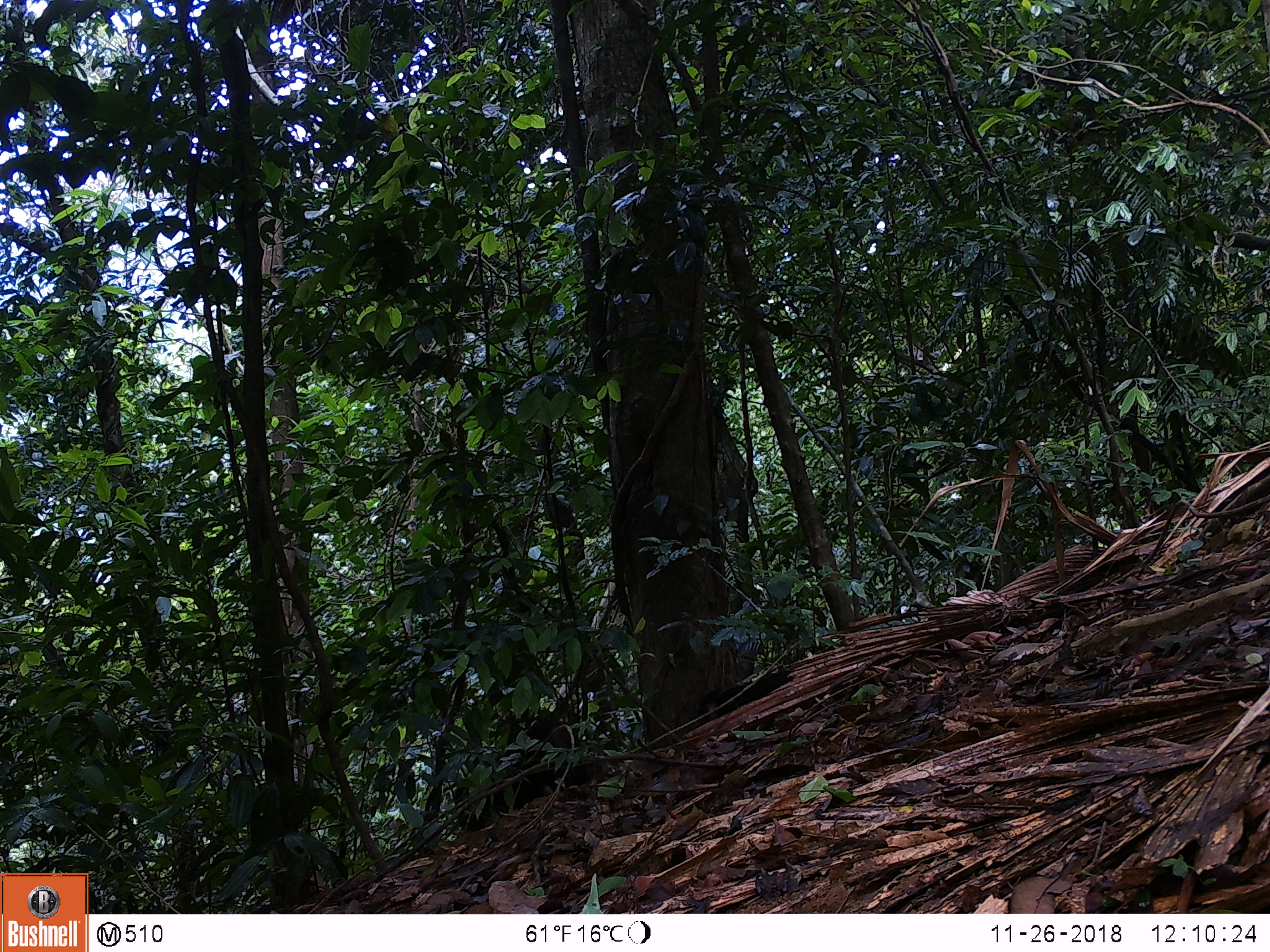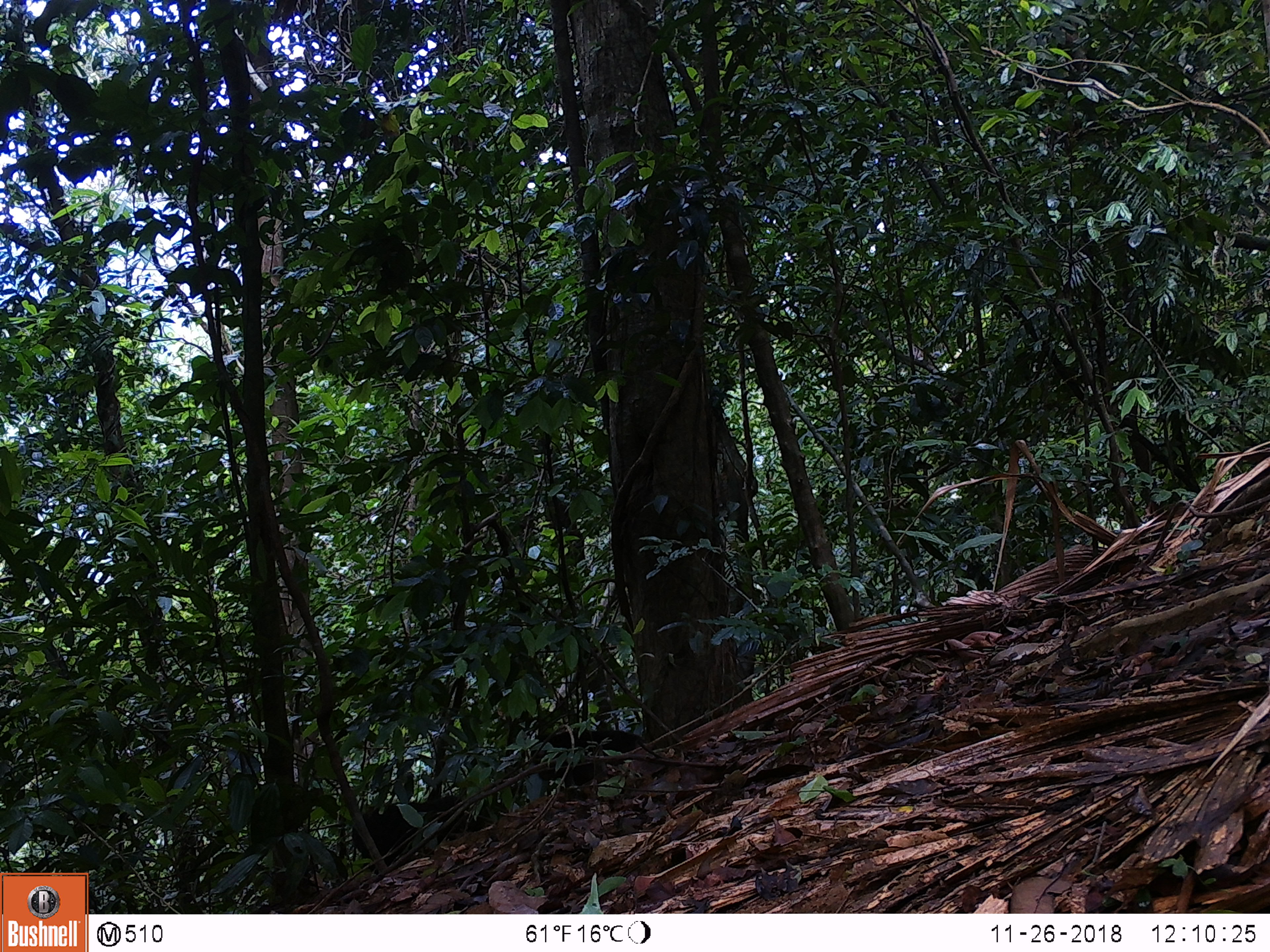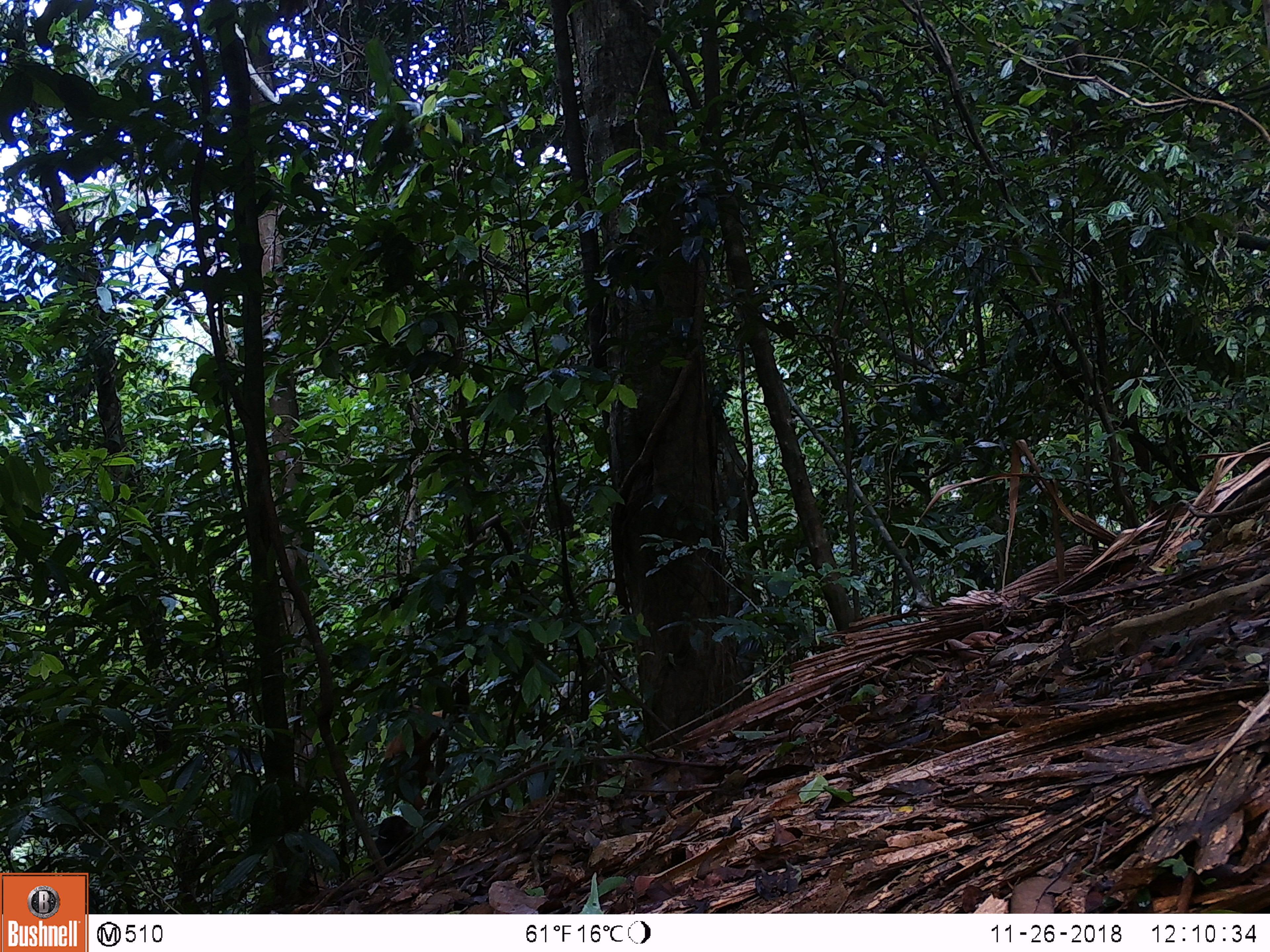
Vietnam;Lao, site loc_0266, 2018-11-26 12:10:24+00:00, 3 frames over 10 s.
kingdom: Animalia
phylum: Chordata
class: Mammalia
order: Primates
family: Cercopithecidae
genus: Macaca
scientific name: Macaca arctoides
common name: stump-tailed macaque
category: stump tailed macaque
Stump tailed macaque (stump-tailed macaque) (Macaca arctoides). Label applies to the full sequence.